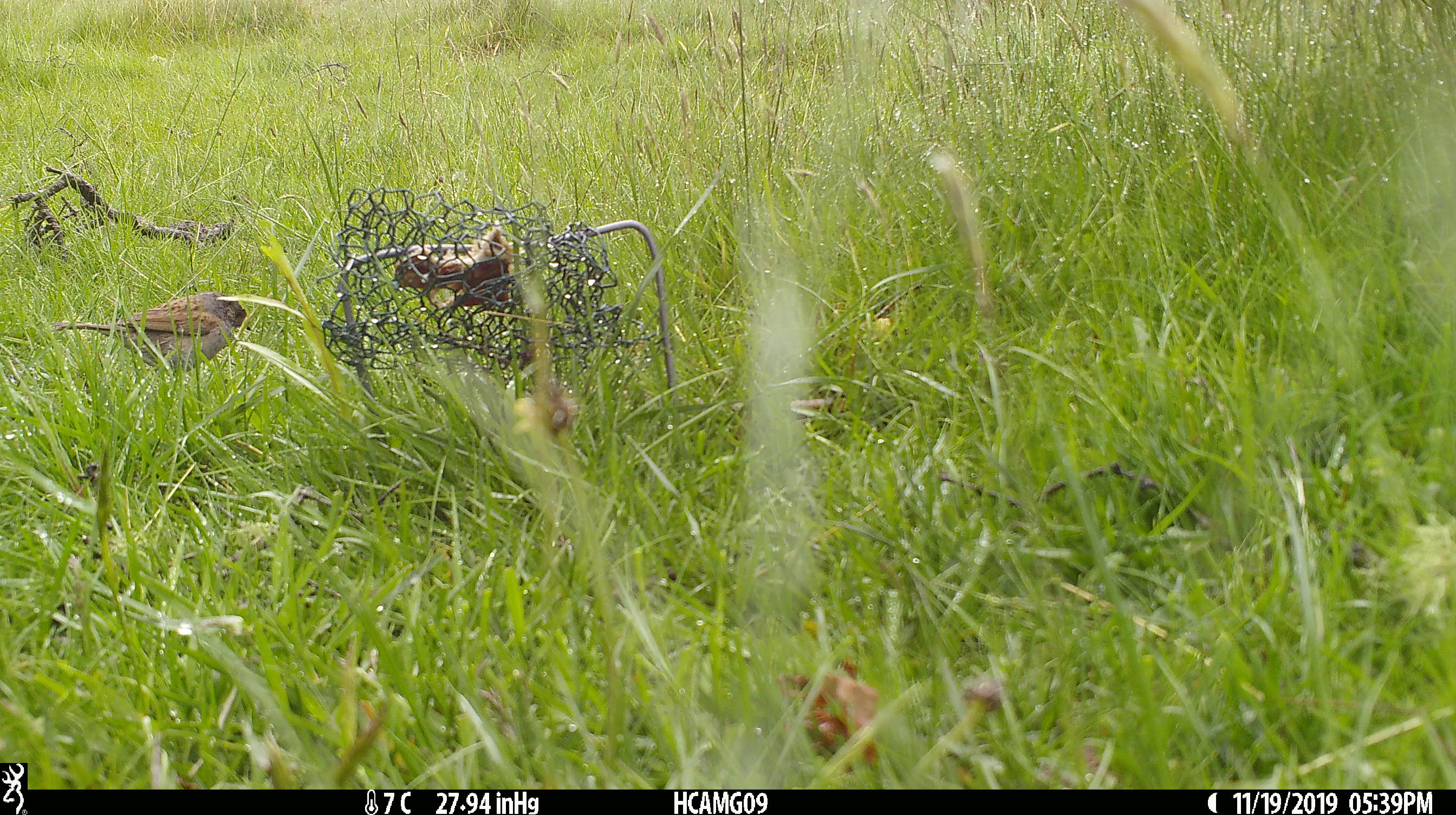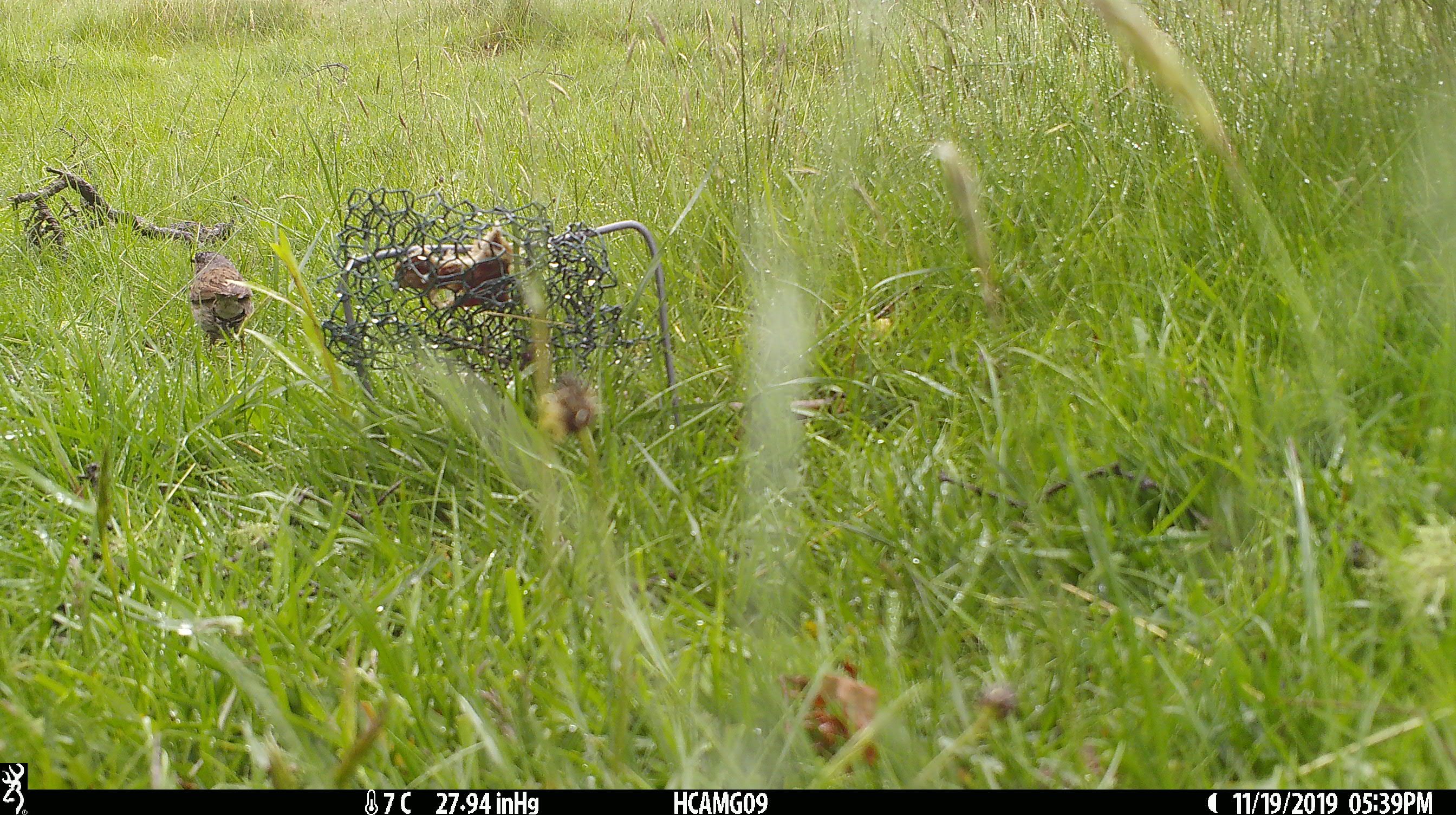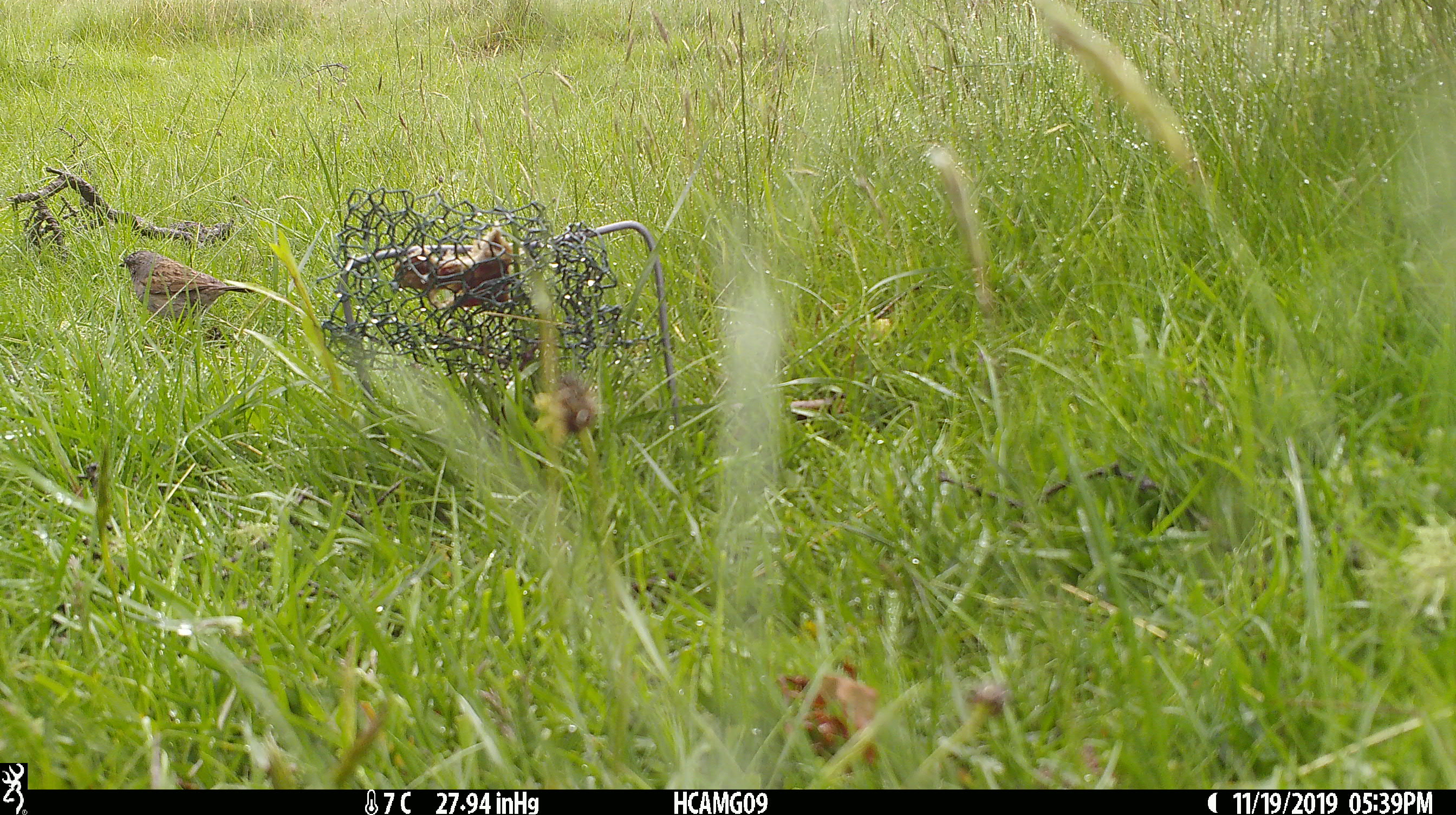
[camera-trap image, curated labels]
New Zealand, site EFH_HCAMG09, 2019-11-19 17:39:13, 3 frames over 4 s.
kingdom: Animalia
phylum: Chordata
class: Aves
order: Passeriformes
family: Prunellidae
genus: Prunella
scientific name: Prunella modularis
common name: dunnock